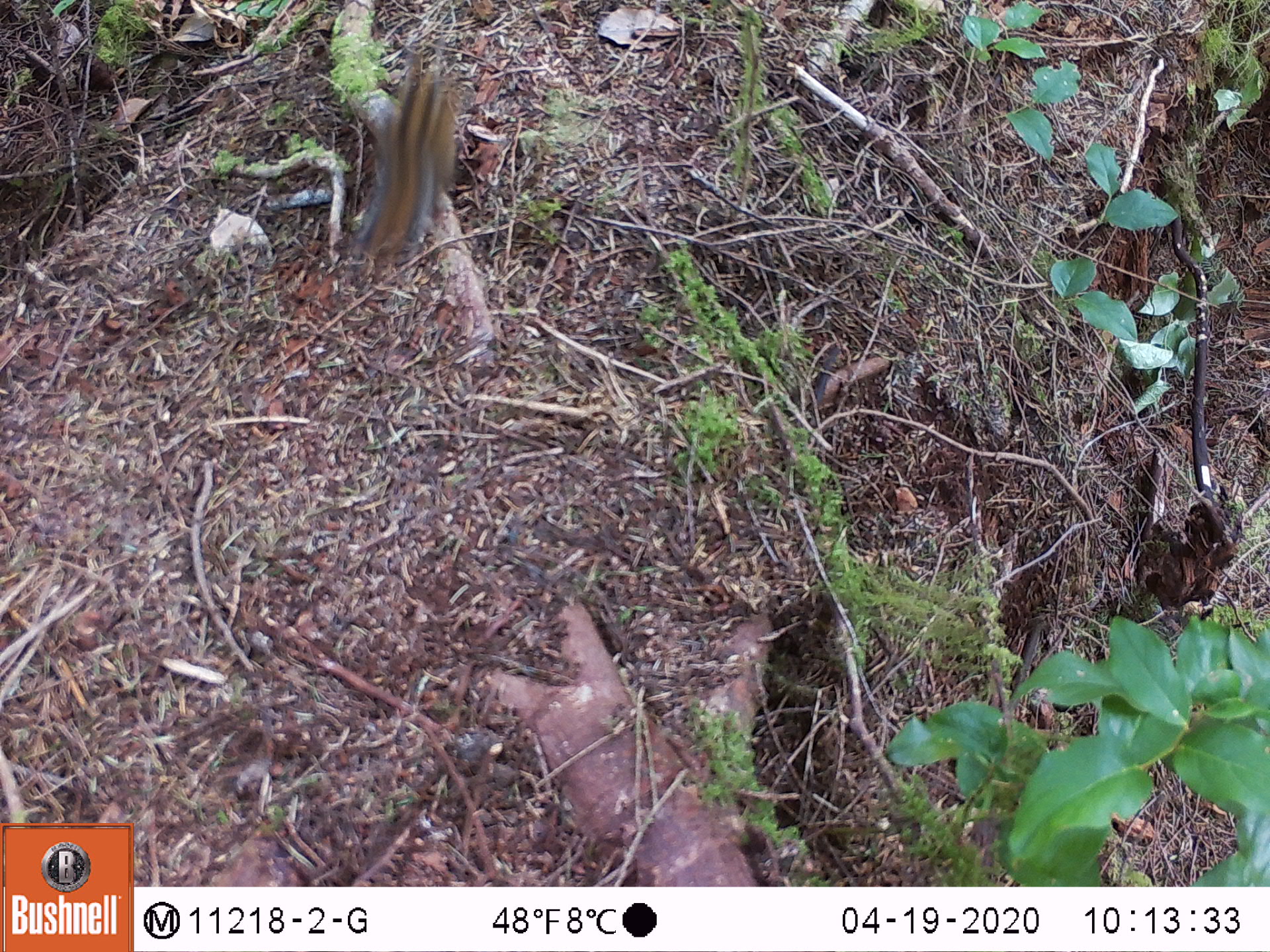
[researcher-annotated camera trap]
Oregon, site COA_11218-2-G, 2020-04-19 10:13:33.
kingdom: Animalia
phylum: Chordata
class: Mammalia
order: Rodentia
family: Sciuridae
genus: Neotamias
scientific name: Neotamias townsendii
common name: townsend's chipmunk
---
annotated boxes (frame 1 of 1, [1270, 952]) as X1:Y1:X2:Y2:
townsend's chipmunk: 347:48:473:272